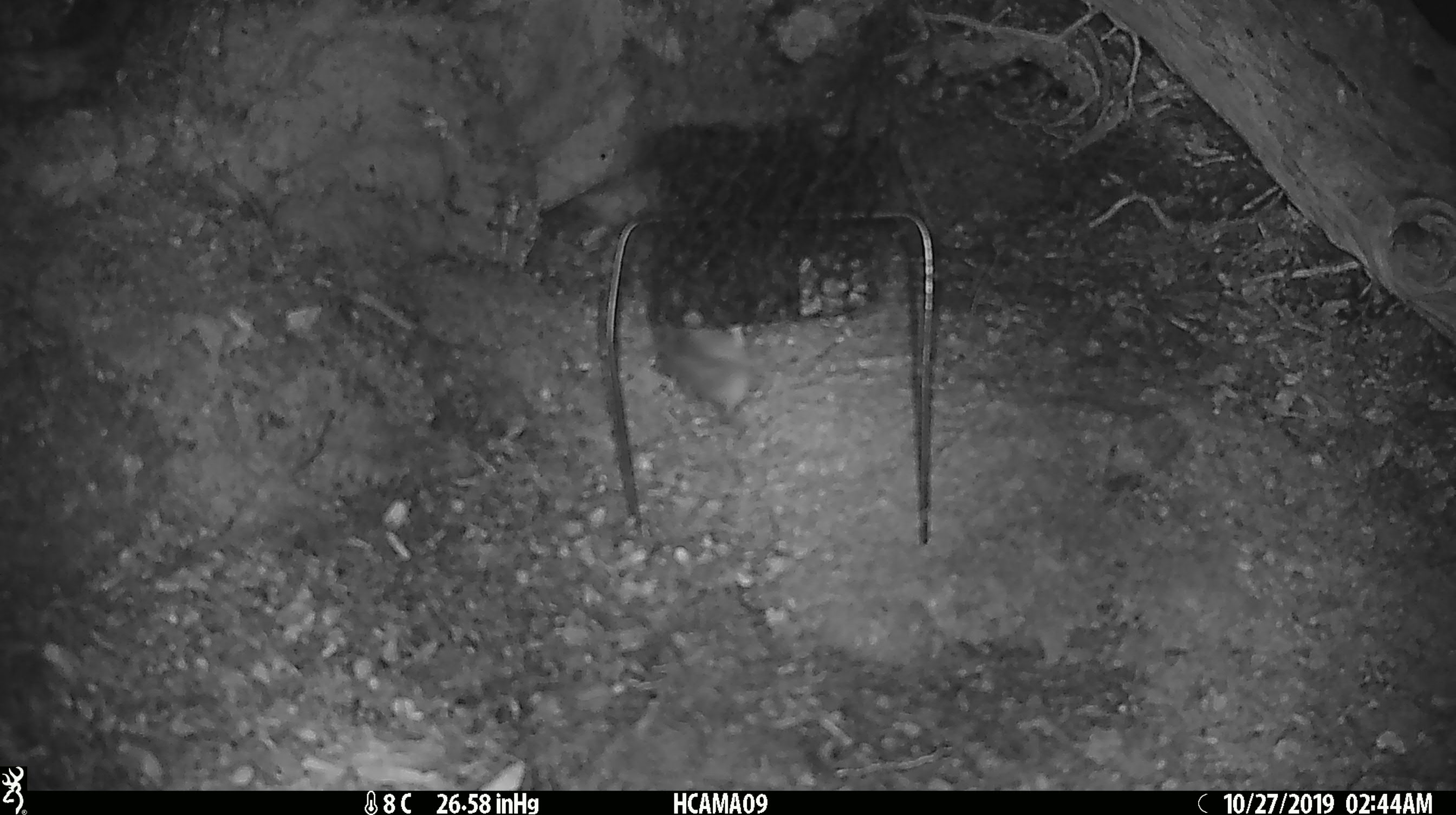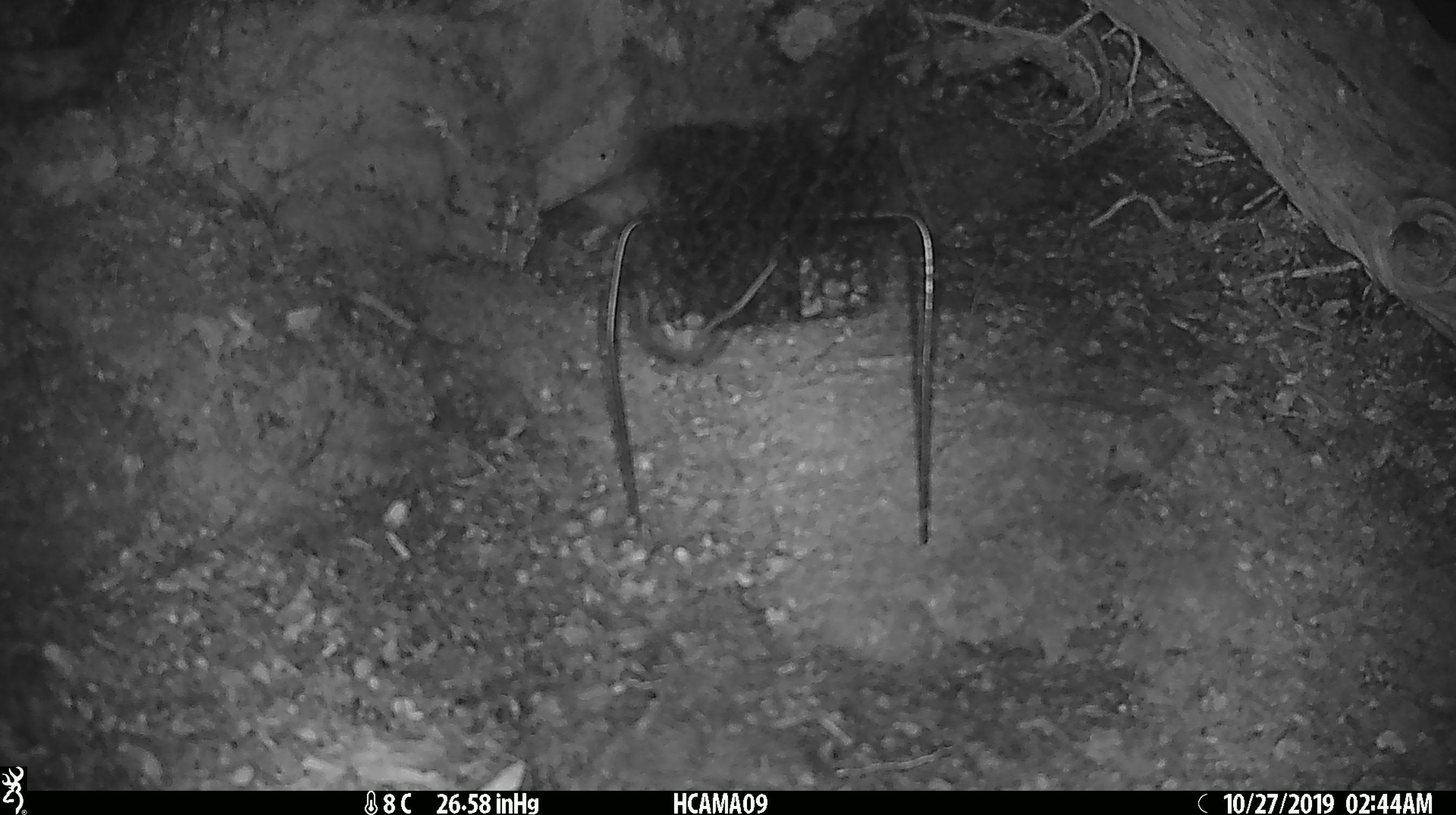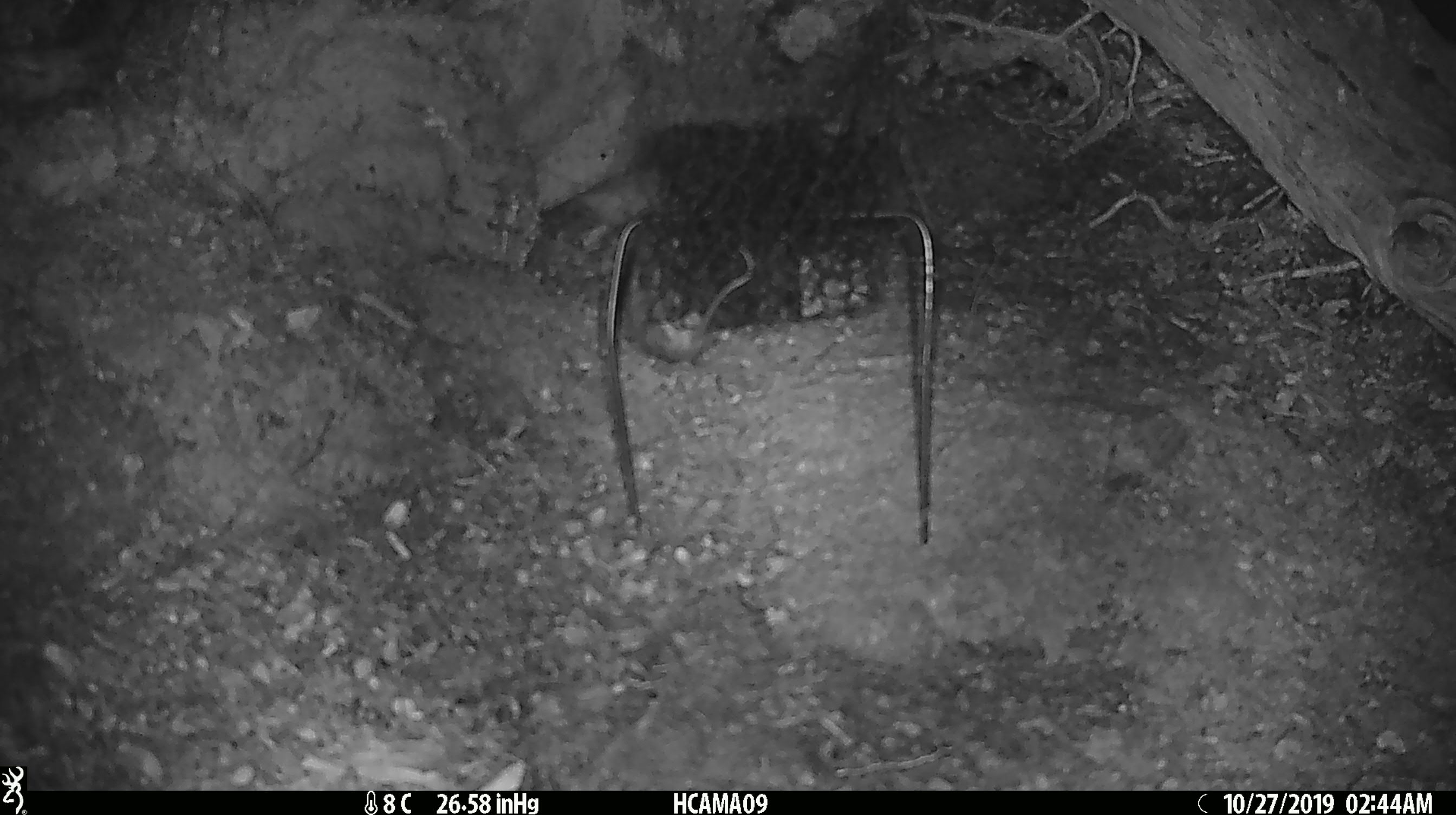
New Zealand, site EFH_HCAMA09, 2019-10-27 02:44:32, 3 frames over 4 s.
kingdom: Animalia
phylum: Chordata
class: Mammalia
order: Rodentia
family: Muridae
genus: Mus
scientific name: Mus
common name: mouse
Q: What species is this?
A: Mouse (Mus).